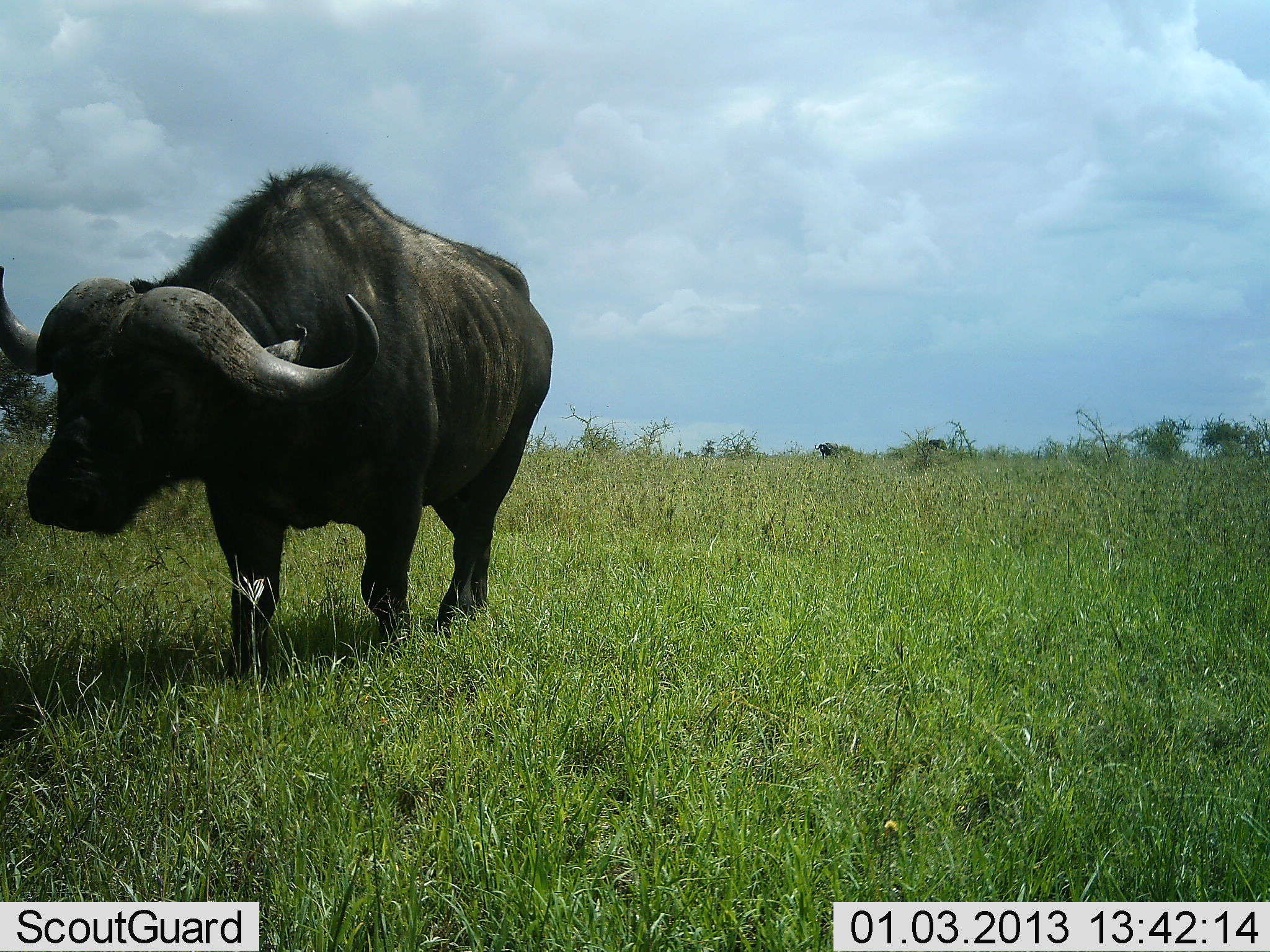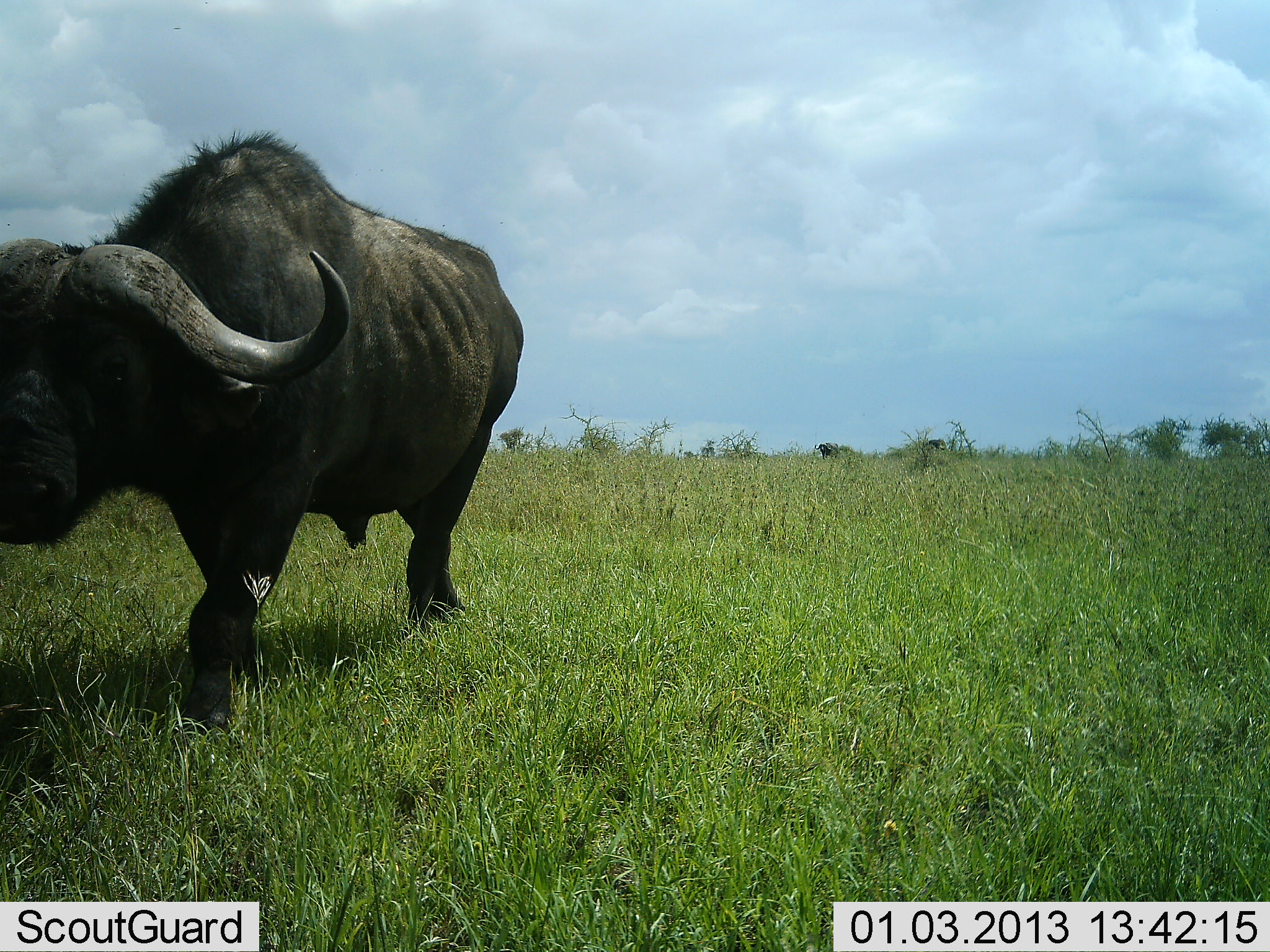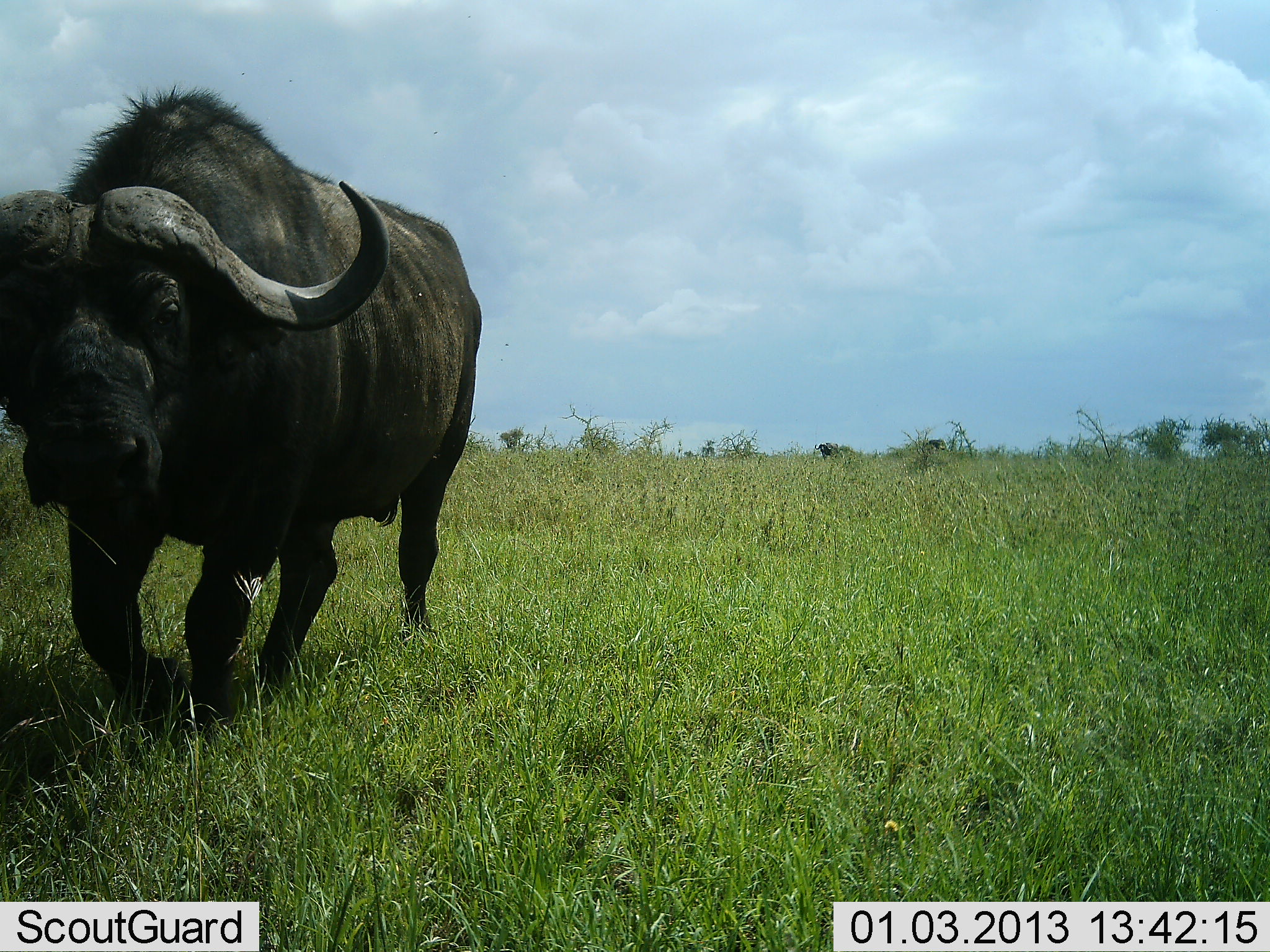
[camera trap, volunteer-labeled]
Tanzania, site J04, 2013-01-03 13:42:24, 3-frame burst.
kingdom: Animalia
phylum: Chordata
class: Mammalia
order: Artiodactyla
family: Bovidae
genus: Syncerus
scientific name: Syncerus caffer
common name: cape buffalo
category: buffalo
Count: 1.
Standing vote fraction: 12%.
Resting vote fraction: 0%.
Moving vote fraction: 93%.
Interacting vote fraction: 0%.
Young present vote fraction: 0%.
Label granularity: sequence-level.